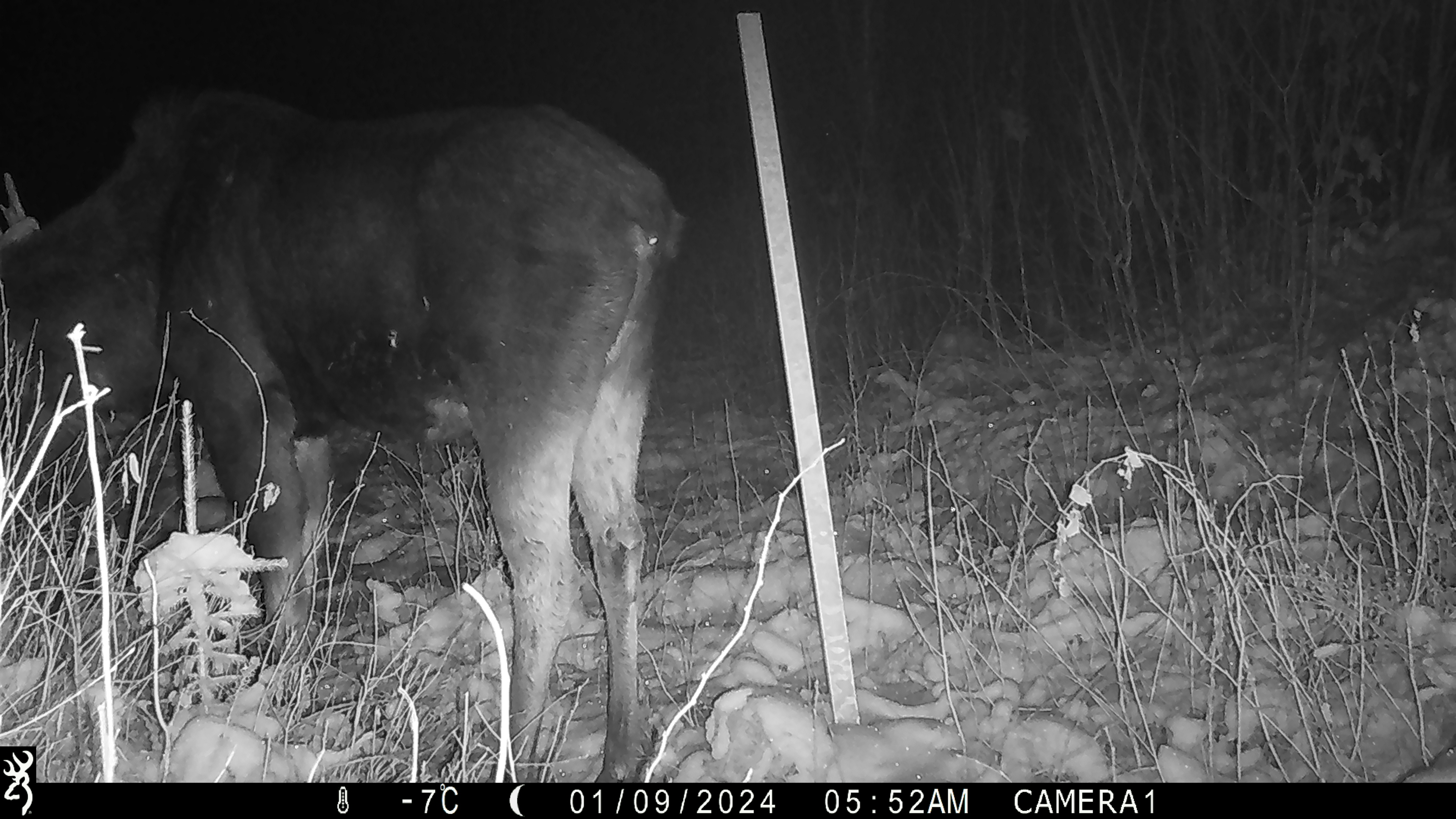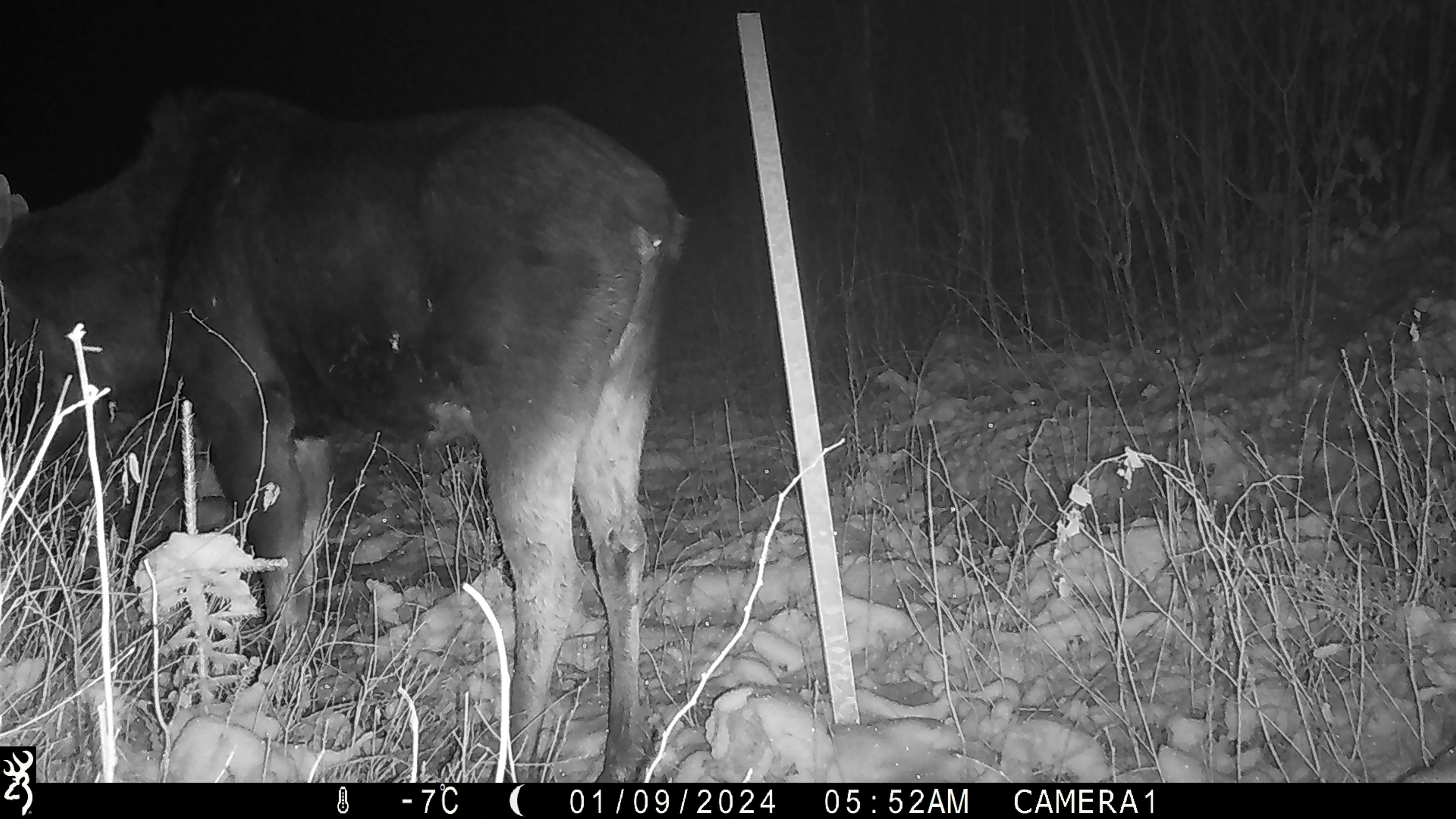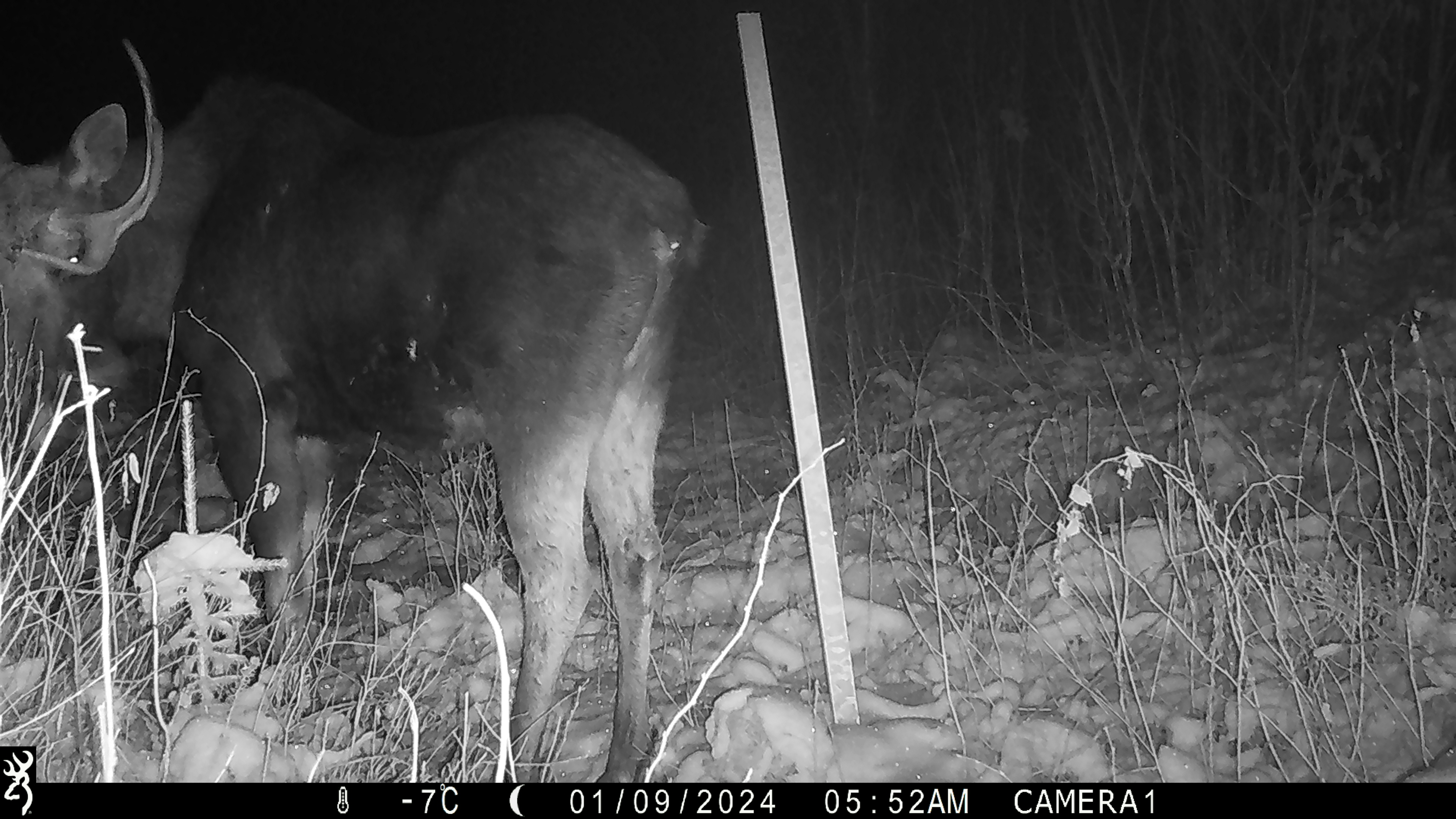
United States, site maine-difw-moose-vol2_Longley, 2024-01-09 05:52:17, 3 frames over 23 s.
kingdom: Animalia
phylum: Chordata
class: Mammalia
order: Artiodactyla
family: Cervidae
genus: Alces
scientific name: Alces alces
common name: moose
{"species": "moose (Alces alces)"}